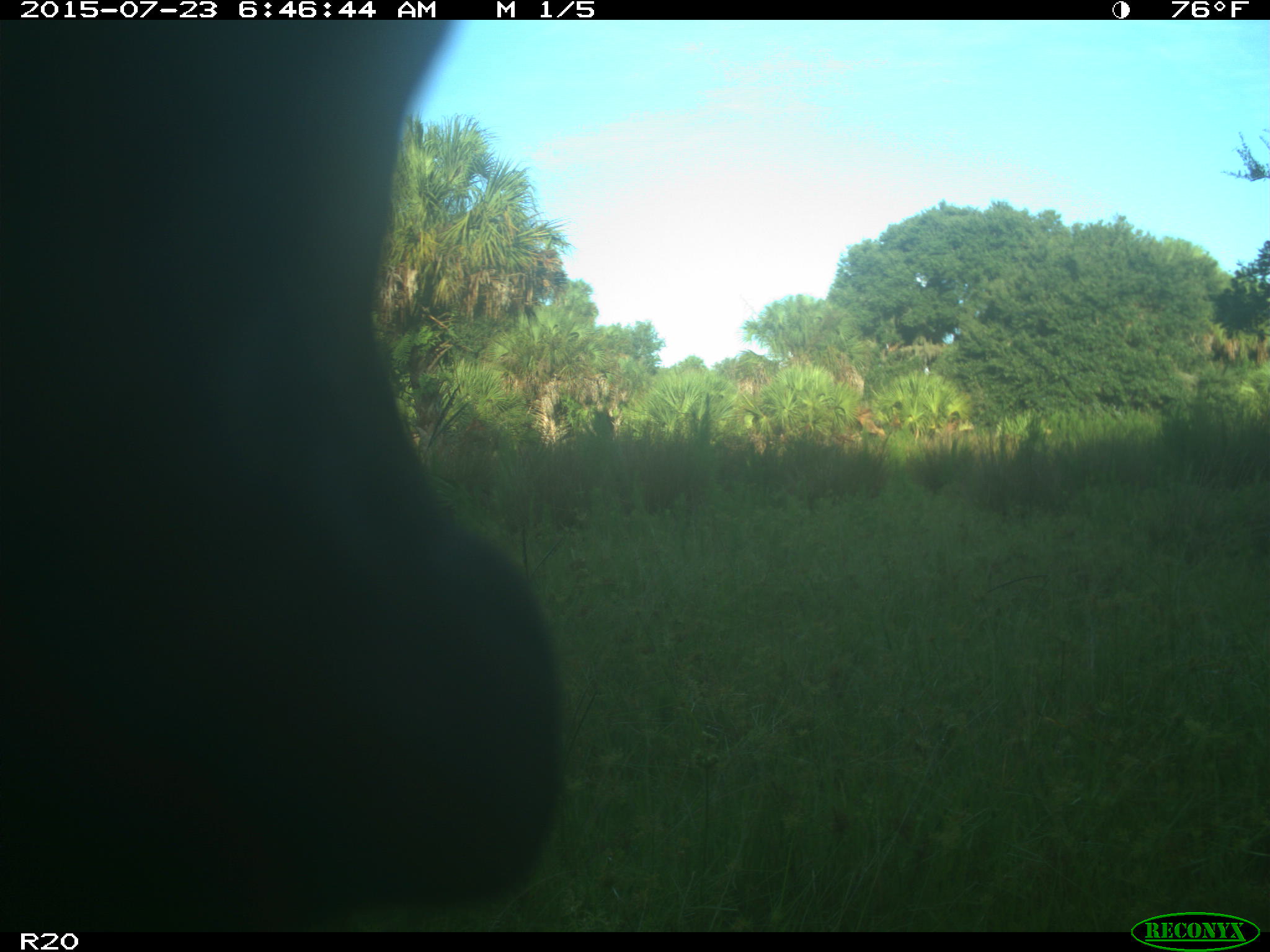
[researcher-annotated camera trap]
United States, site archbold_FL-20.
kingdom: Animalia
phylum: Chordata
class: Mammalia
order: Artiodactyla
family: Bovidae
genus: Bos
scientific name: Bos taurus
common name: domestic cow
Bos taurus (domestic cow).